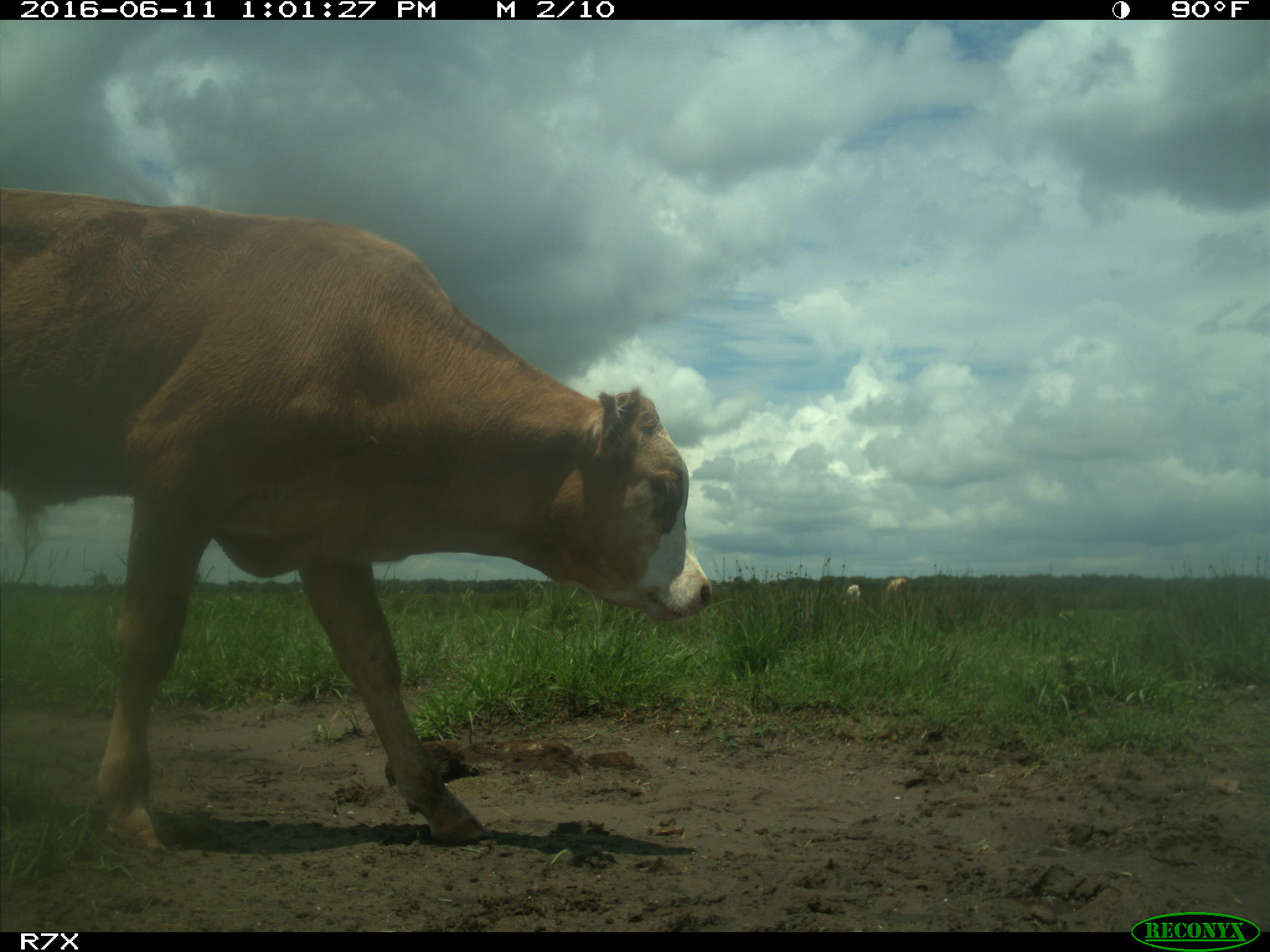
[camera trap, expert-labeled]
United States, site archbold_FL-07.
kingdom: Animalia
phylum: Chordata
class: Mammalia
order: Artiodactyla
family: Bovidae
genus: Bos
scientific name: Bos taurus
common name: domestic cow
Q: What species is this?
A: Bos taurus (domestic cow).